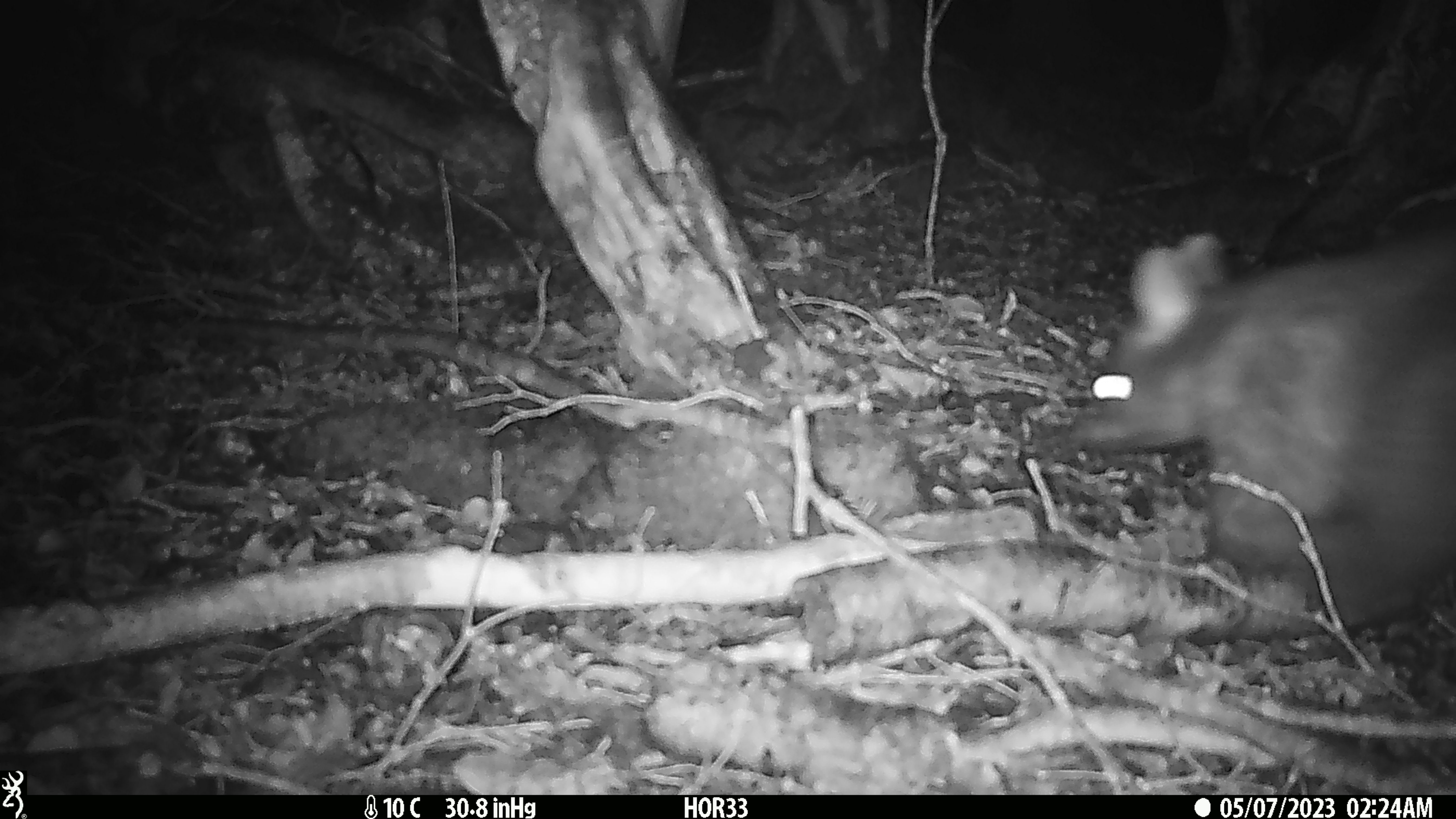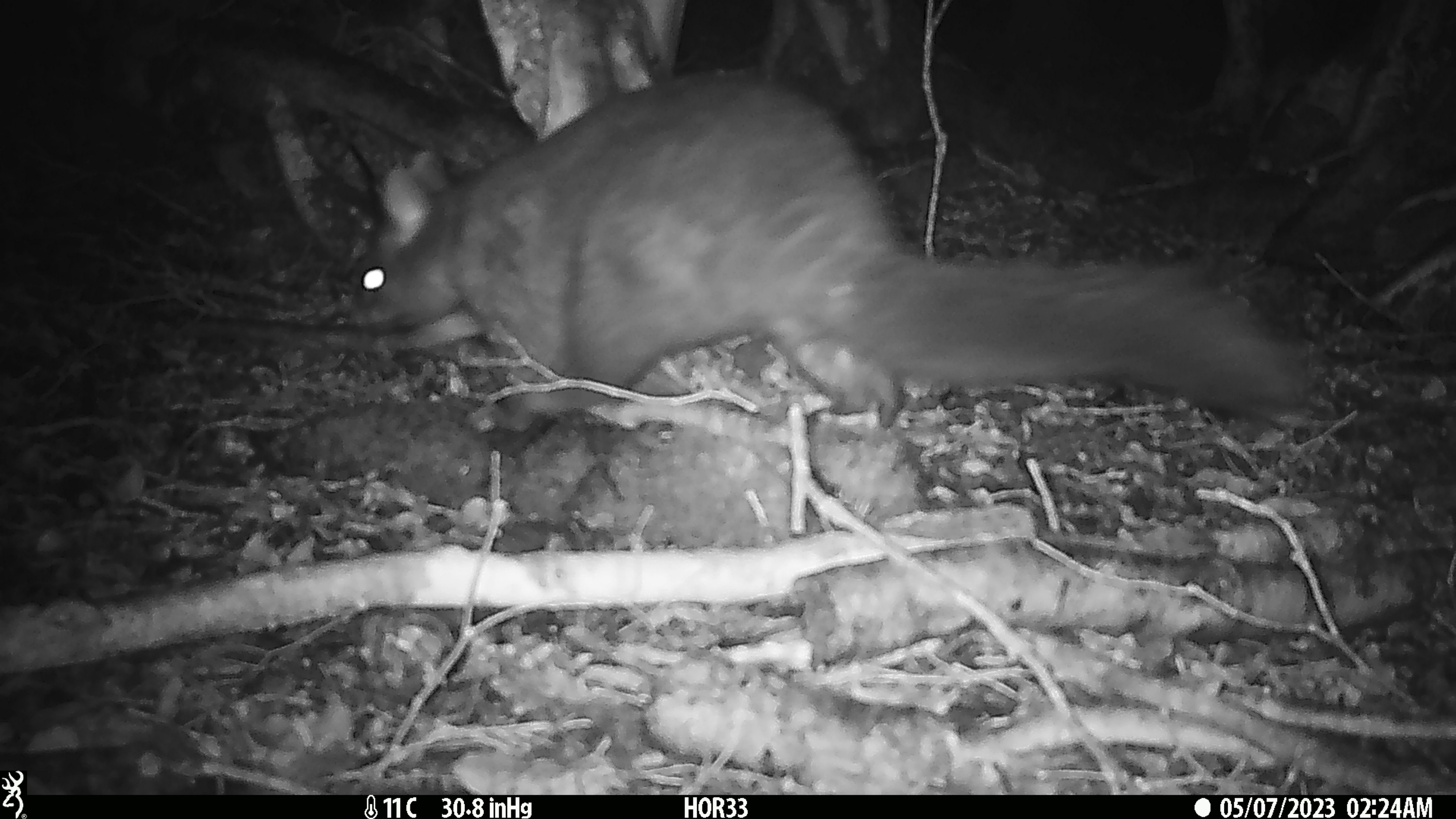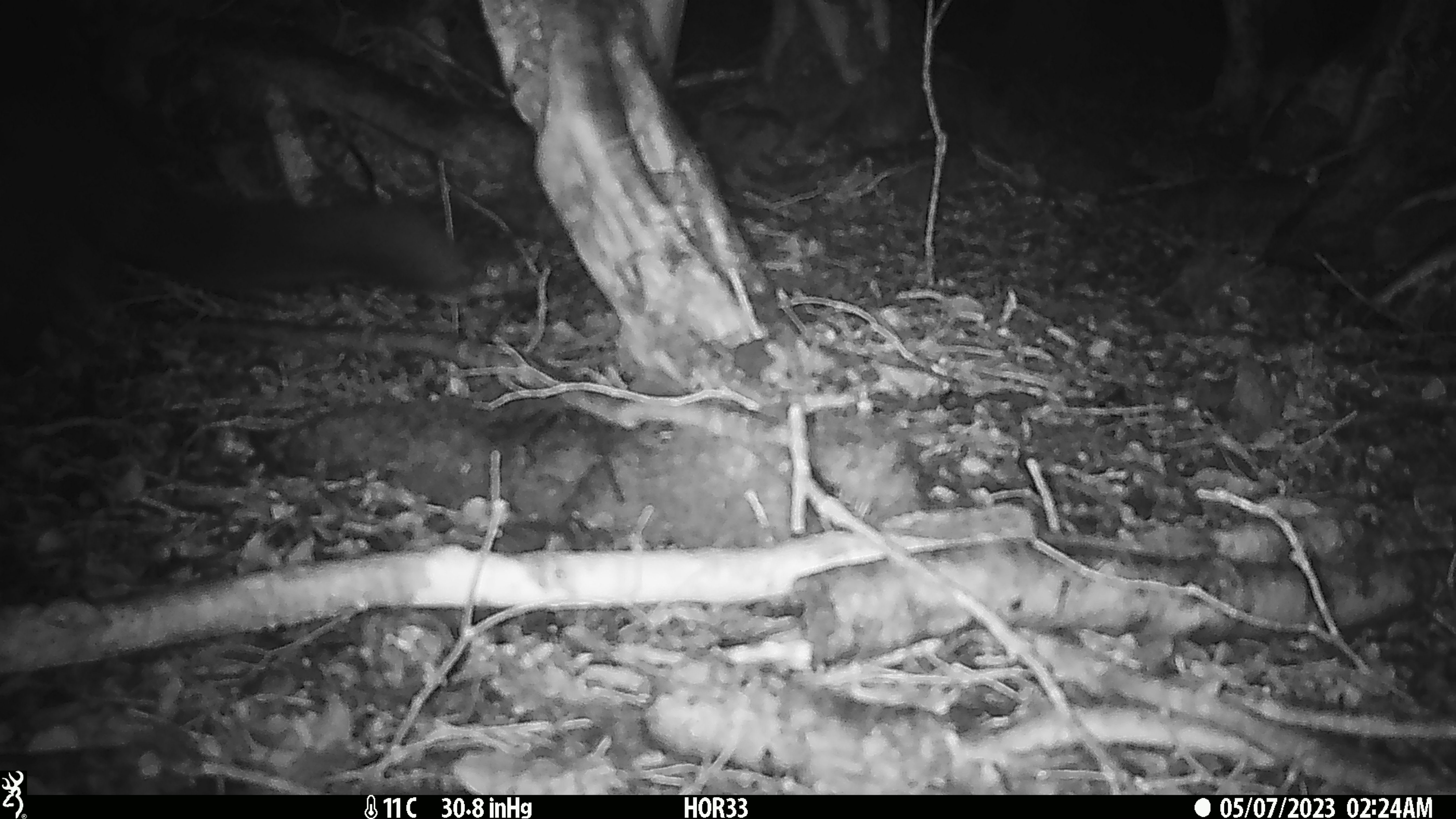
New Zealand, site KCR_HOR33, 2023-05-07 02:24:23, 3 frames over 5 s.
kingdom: Animalia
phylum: Chordata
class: Mammalia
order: Diprotodontia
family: Phalangeridae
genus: Trichosurus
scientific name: Trichosurus vulpecula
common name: common brushtail possum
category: possum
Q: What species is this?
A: Possum (common brushtail possum) (Trichosurus vulpecula).